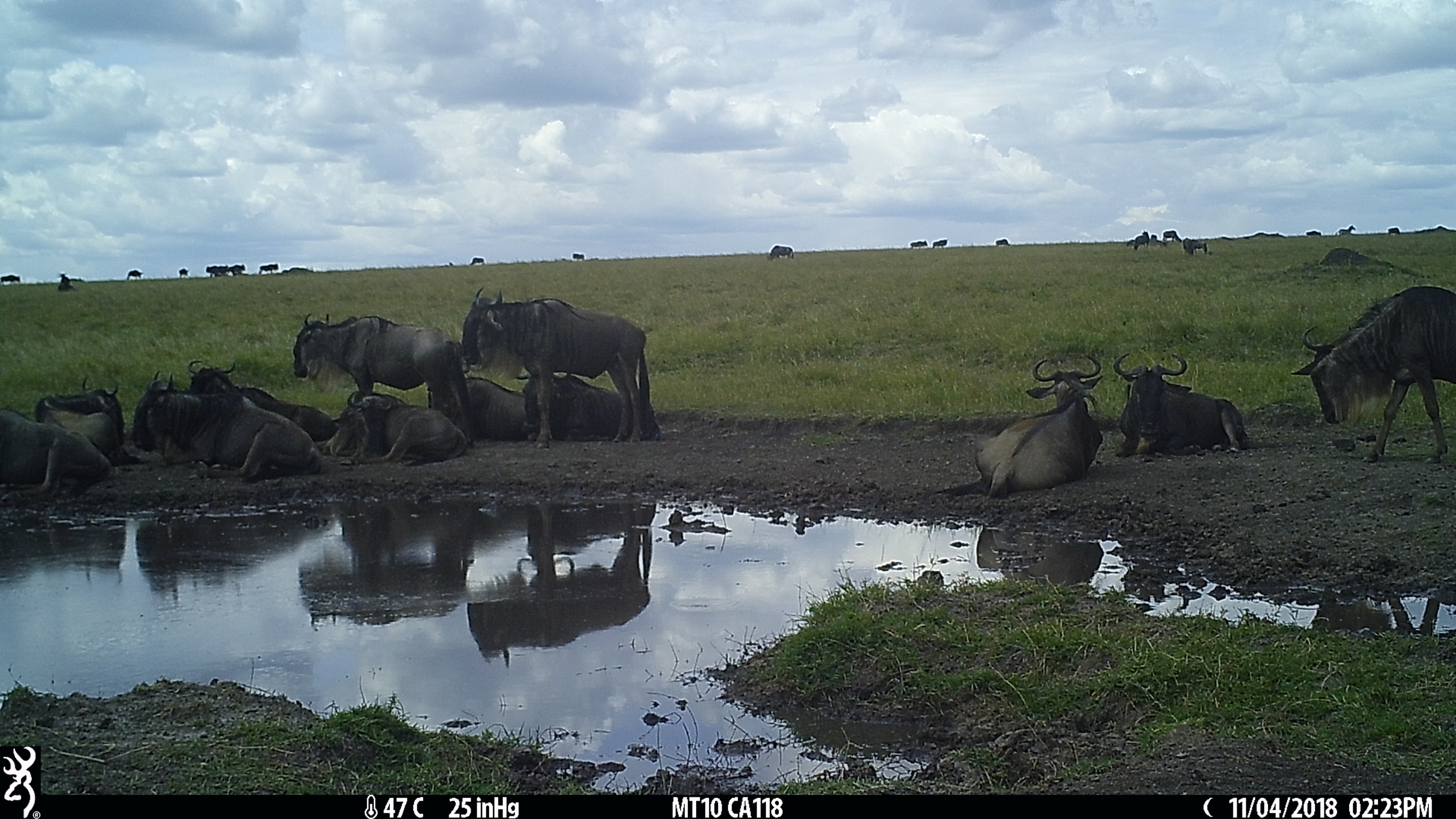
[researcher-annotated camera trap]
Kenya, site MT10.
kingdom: Animalia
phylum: Chordata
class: Mammalia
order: Artiodactyla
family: Bovidae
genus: Connochaetes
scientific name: Connochaetes taurinus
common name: blue wildebeest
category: wildebeest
Wildebeest (blue wildebeest) (Connochaetes taurinus).